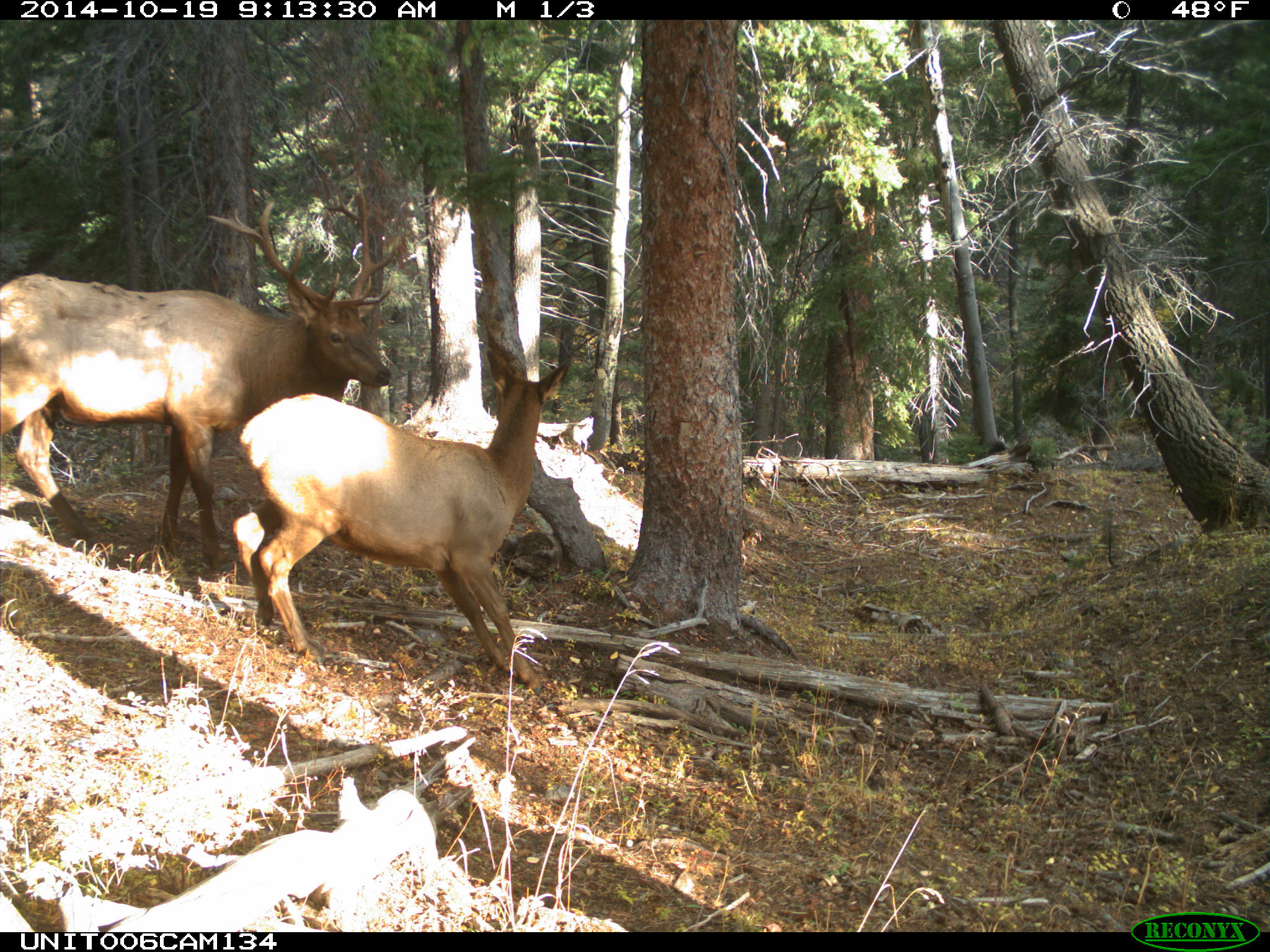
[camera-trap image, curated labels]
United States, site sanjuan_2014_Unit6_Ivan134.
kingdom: Animalia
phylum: Chordata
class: Mammalia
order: Artiodactyla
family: Cervidae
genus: Cervus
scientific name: Cervus elaphus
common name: red deer